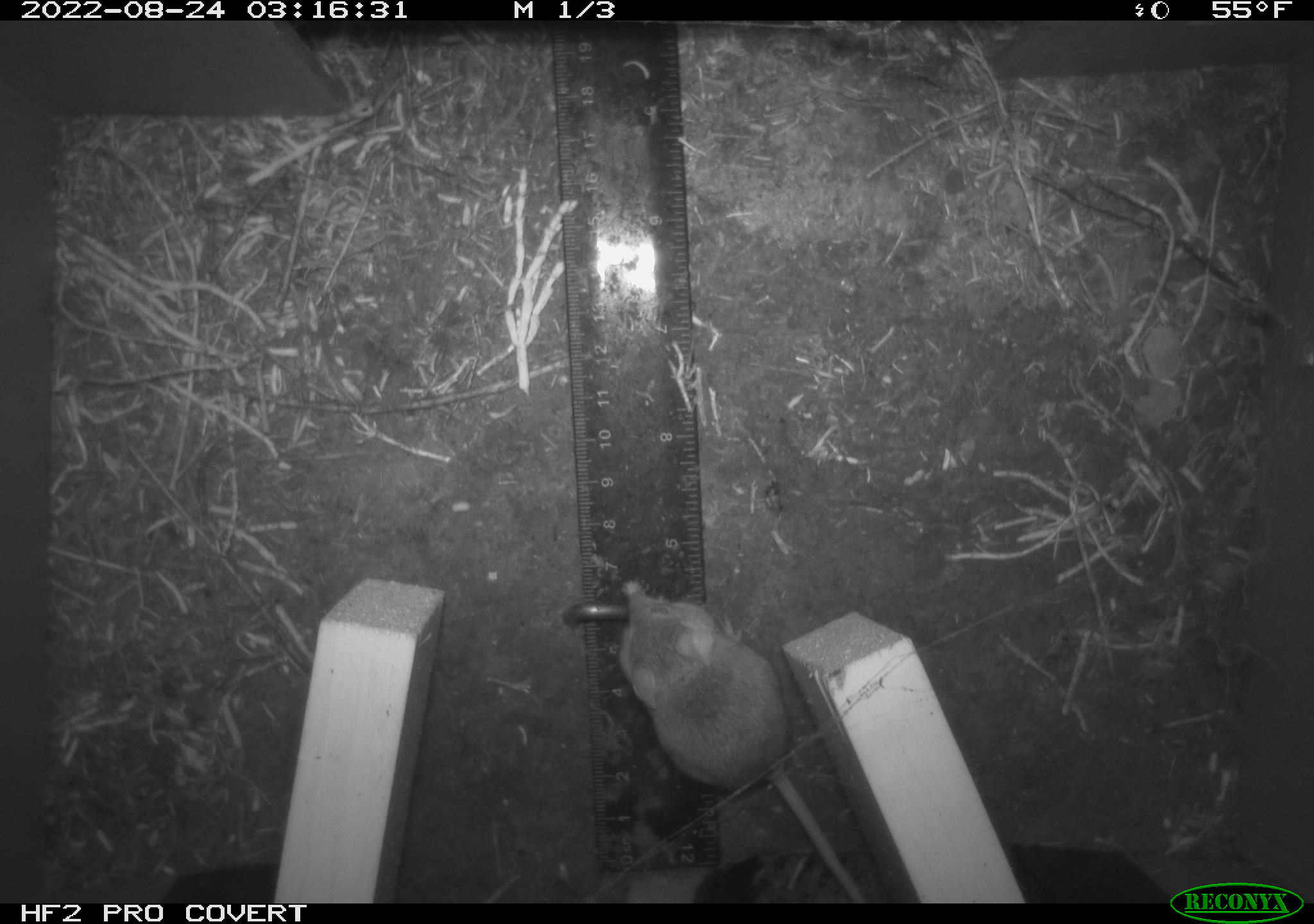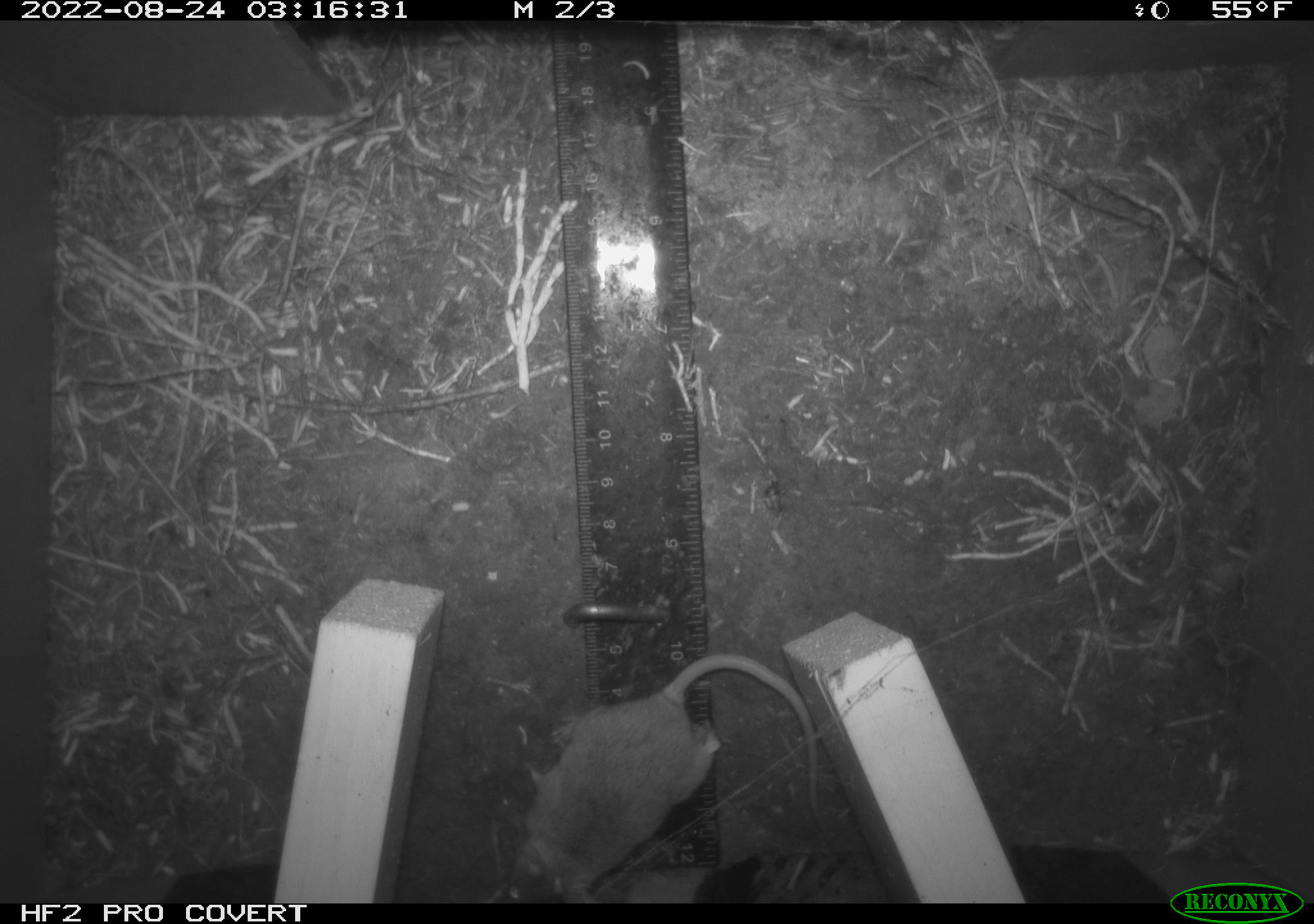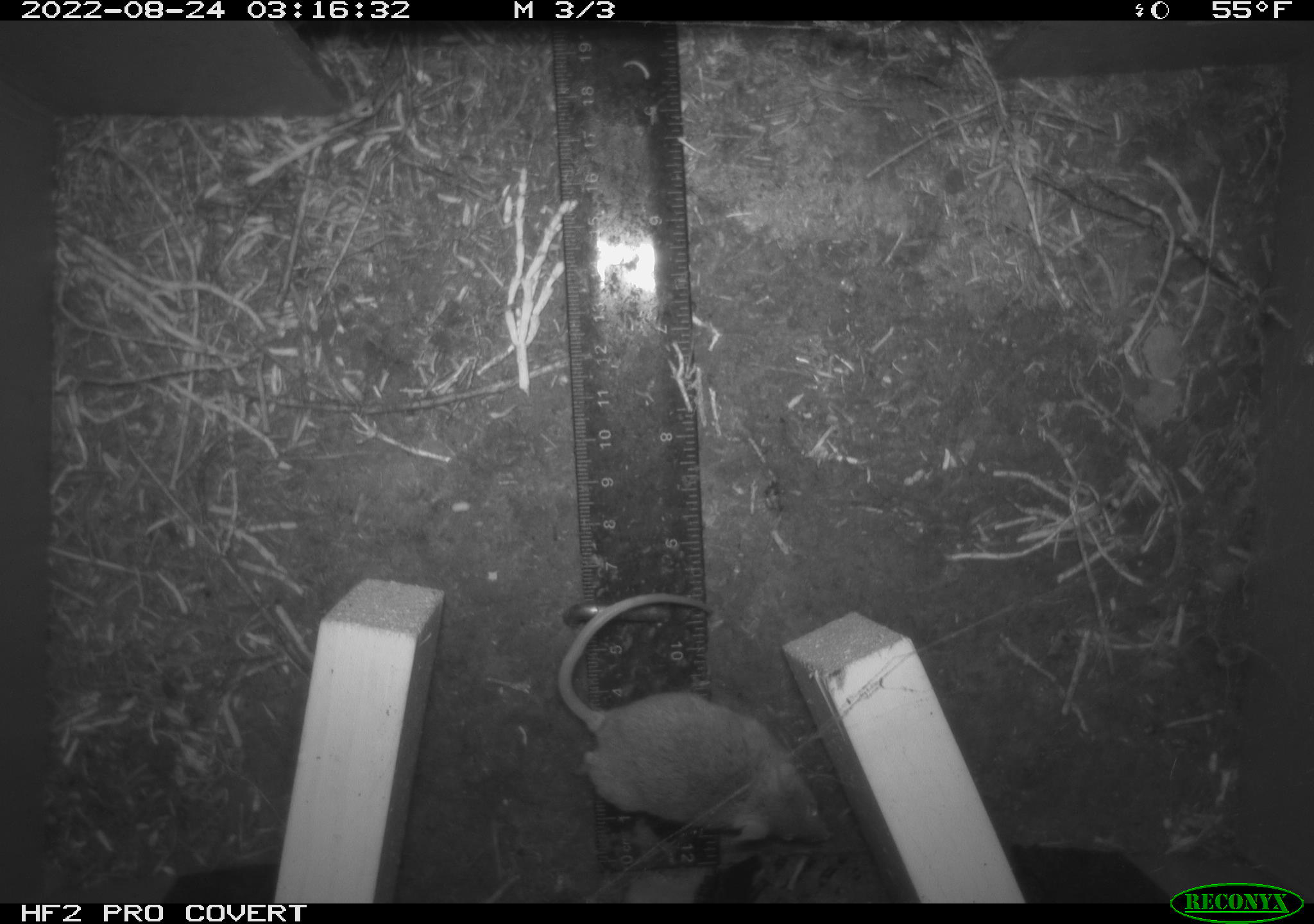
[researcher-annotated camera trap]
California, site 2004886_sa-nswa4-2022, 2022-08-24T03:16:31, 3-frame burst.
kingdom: Animalia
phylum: Chordata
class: Mammalia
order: Rodentia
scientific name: Rodentia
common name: rodent